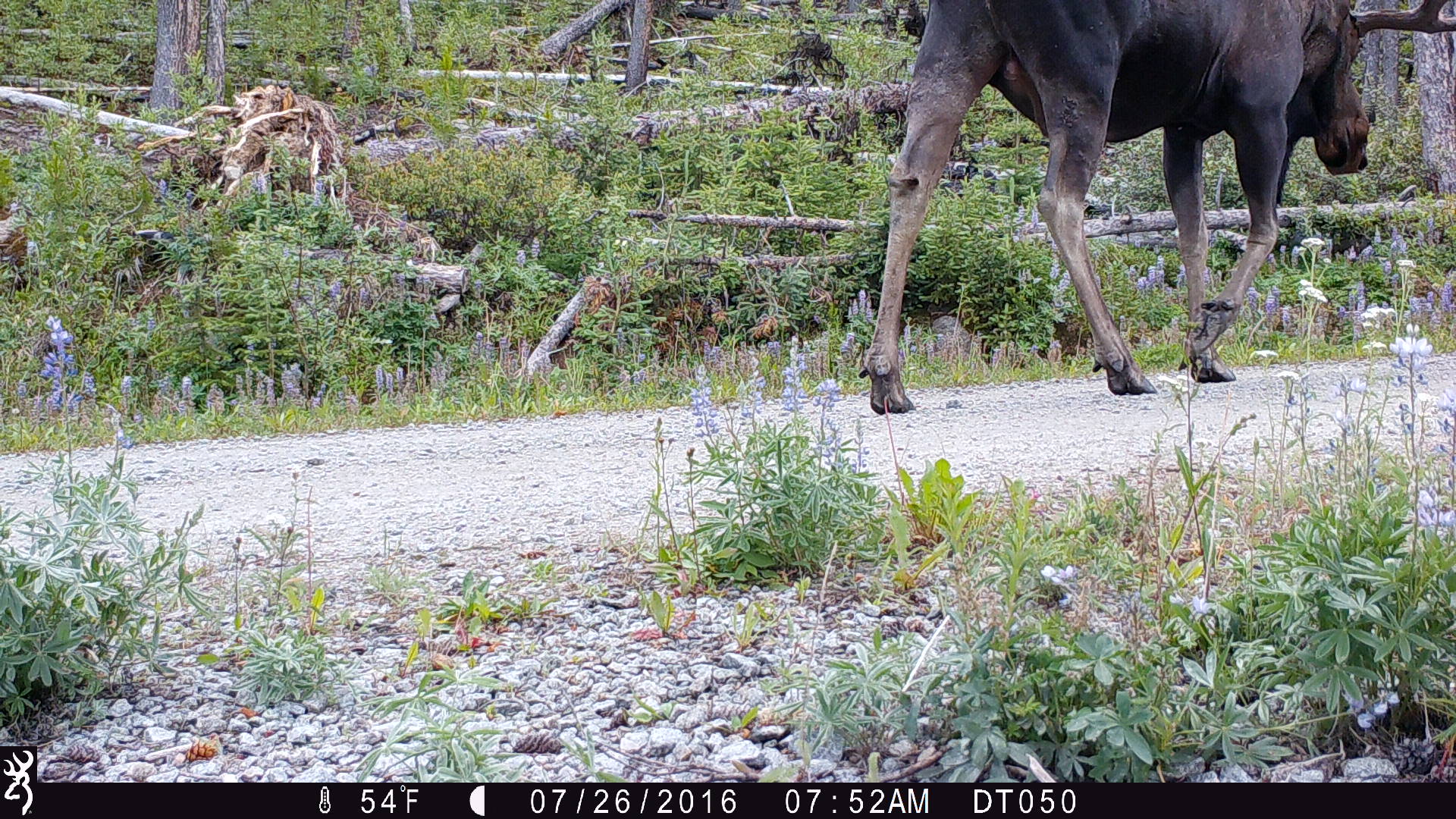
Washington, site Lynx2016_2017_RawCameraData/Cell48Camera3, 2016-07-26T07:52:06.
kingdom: Animalia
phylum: Chordata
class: Mammalia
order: Artiodactyla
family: Cervidae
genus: Alces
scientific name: Alces alces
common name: moose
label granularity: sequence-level